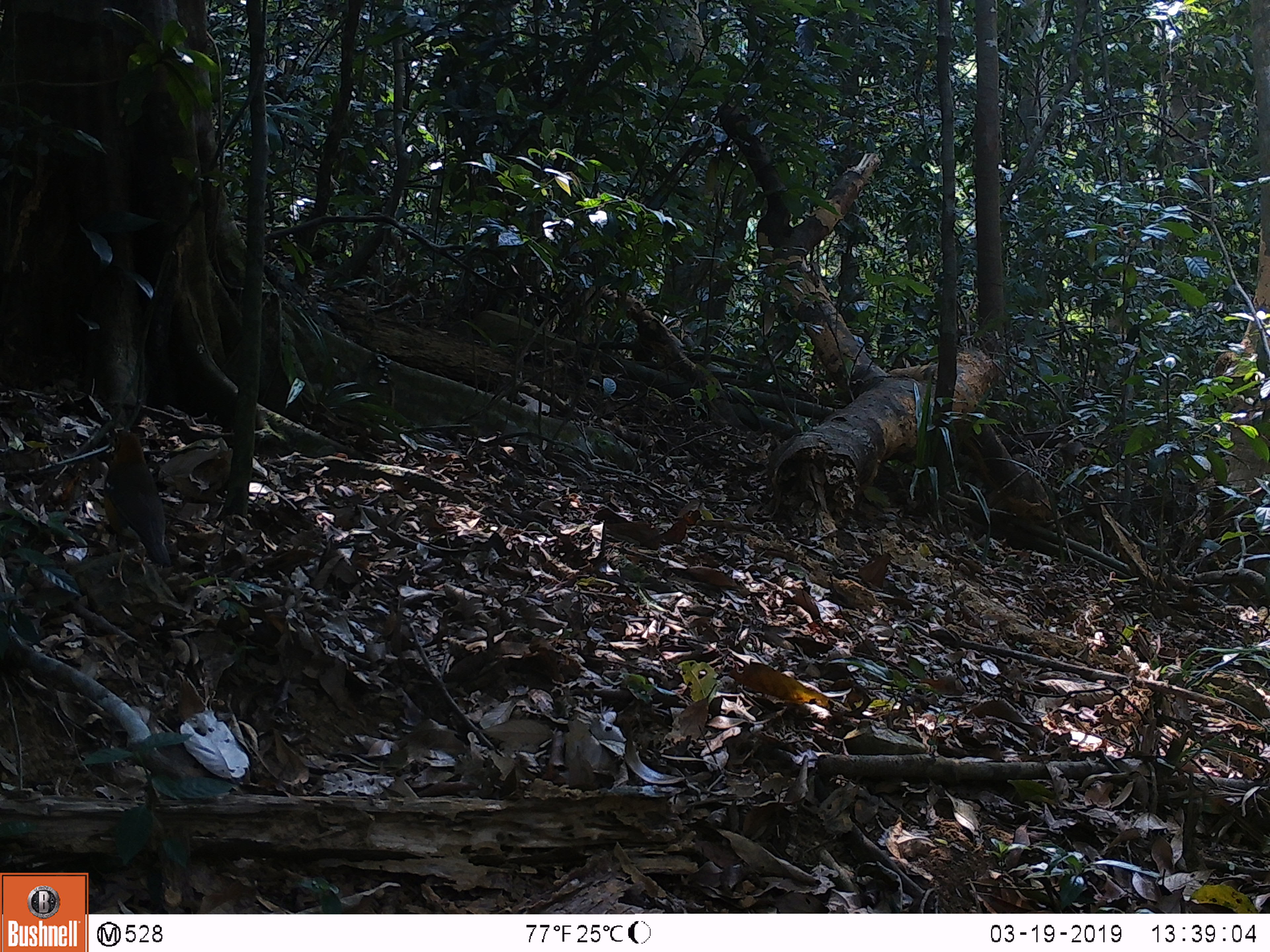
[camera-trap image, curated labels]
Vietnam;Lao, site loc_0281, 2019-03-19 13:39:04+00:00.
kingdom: Animalia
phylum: Chordata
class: Aves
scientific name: Aves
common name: bird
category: unidentified bird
Unidentified bird (bird) (Aves). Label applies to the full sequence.